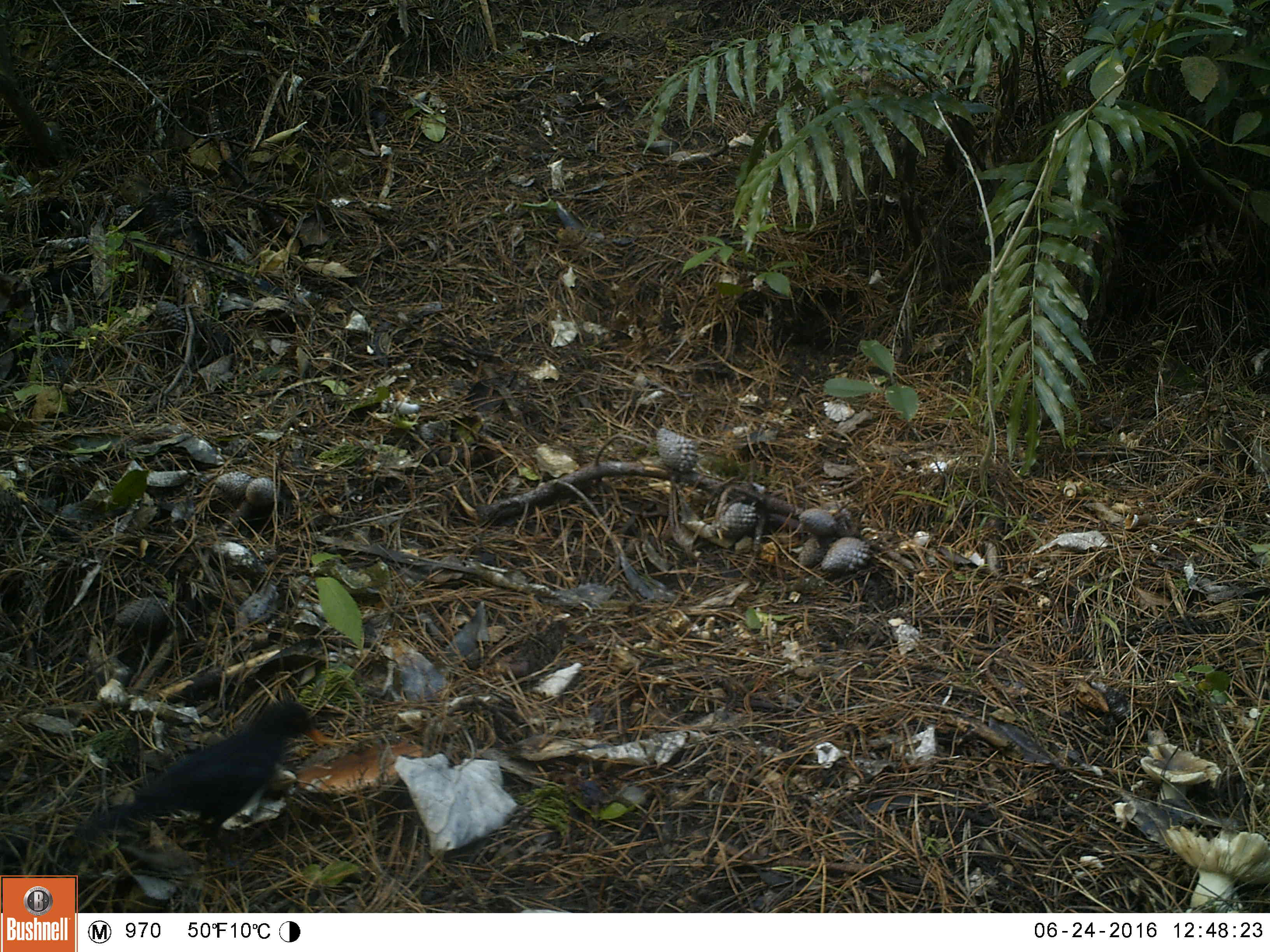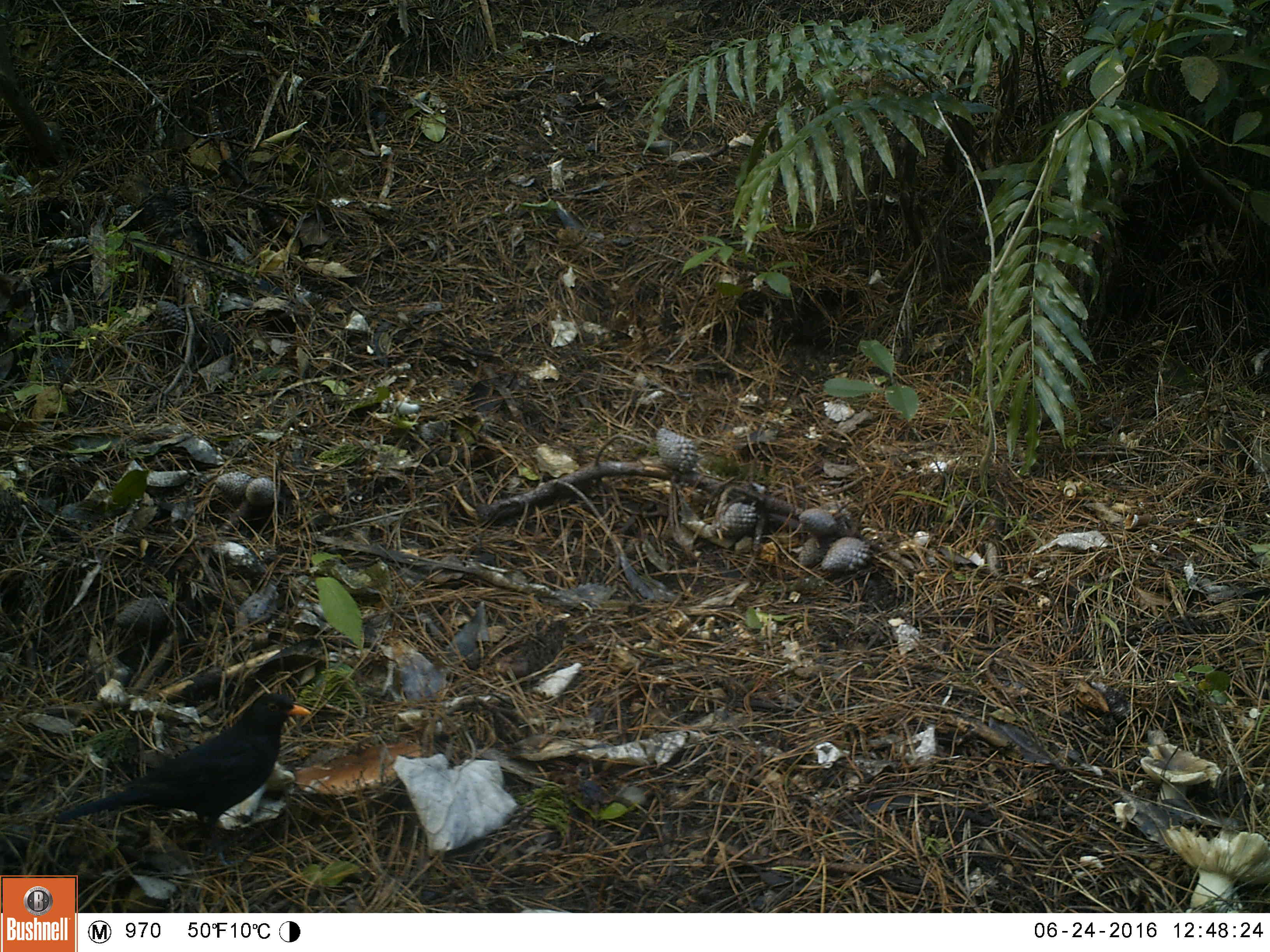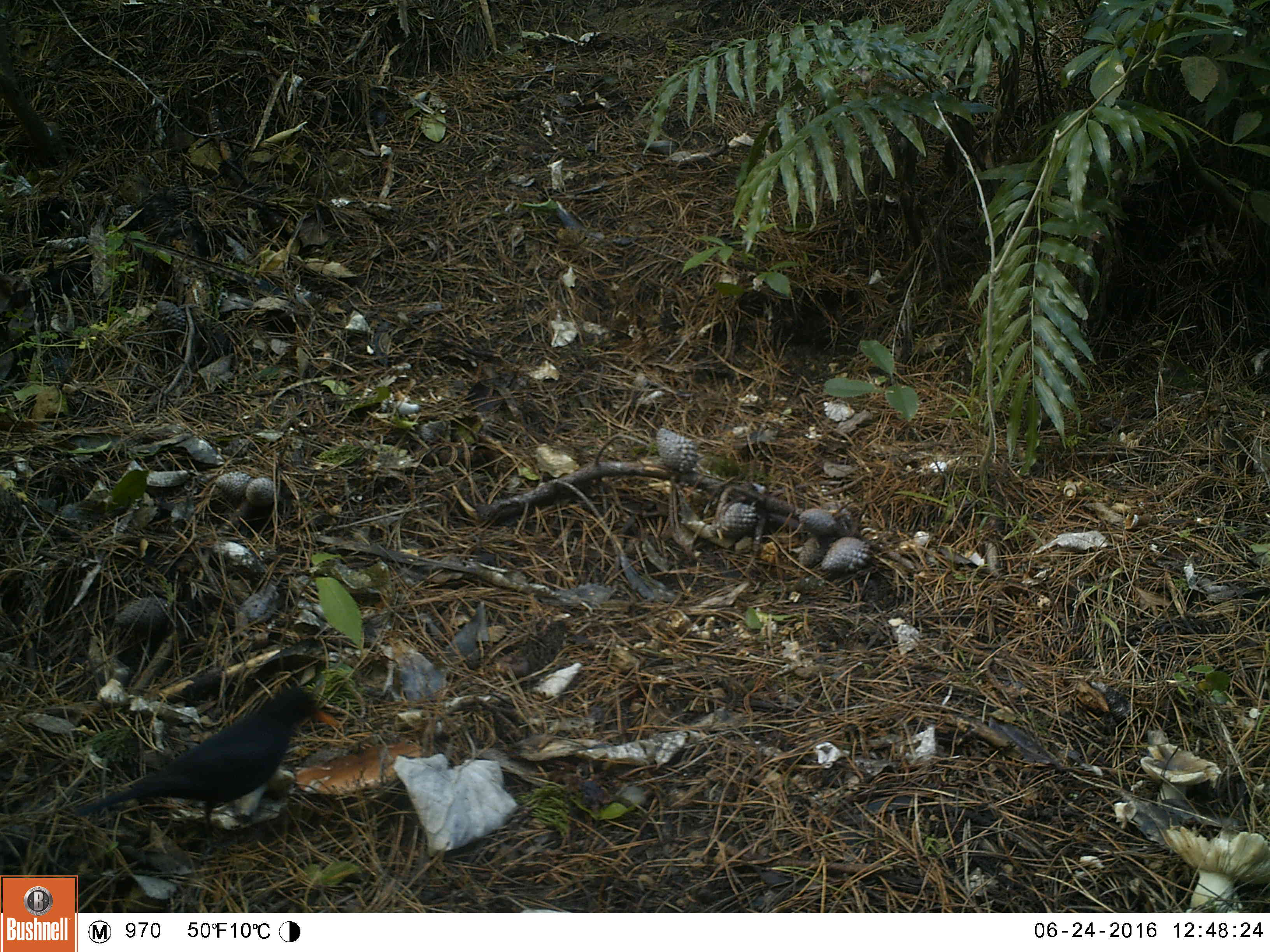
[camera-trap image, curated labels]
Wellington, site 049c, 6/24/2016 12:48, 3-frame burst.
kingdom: Animalia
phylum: Chordata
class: Aves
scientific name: Aves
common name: bird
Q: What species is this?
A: Bird (Aves).